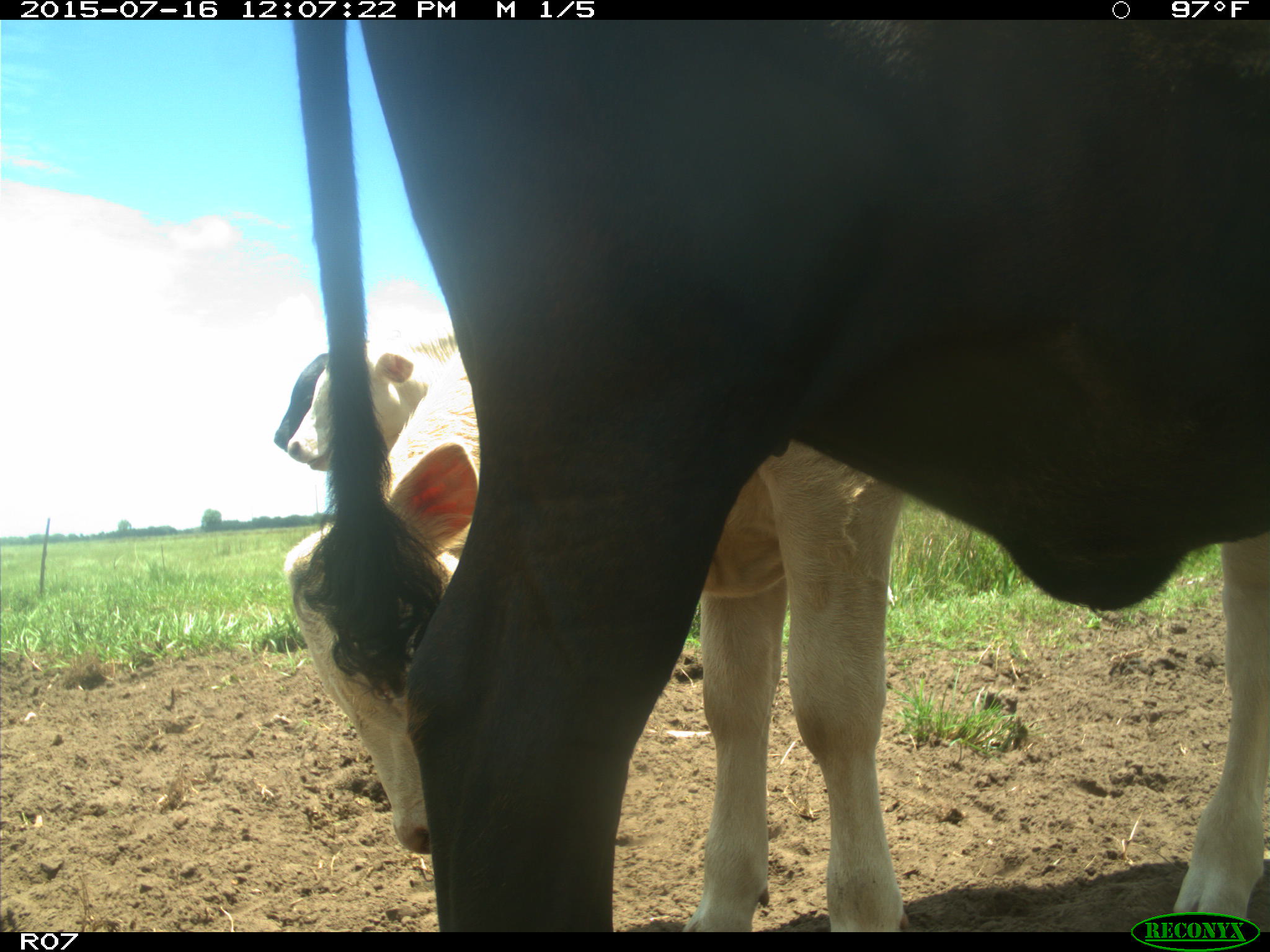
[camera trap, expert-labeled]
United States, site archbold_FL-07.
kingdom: Animalia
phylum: Chordata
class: Mammalia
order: Artiodactyla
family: Bovidae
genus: Bos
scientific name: Bos taurus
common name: domestic cow